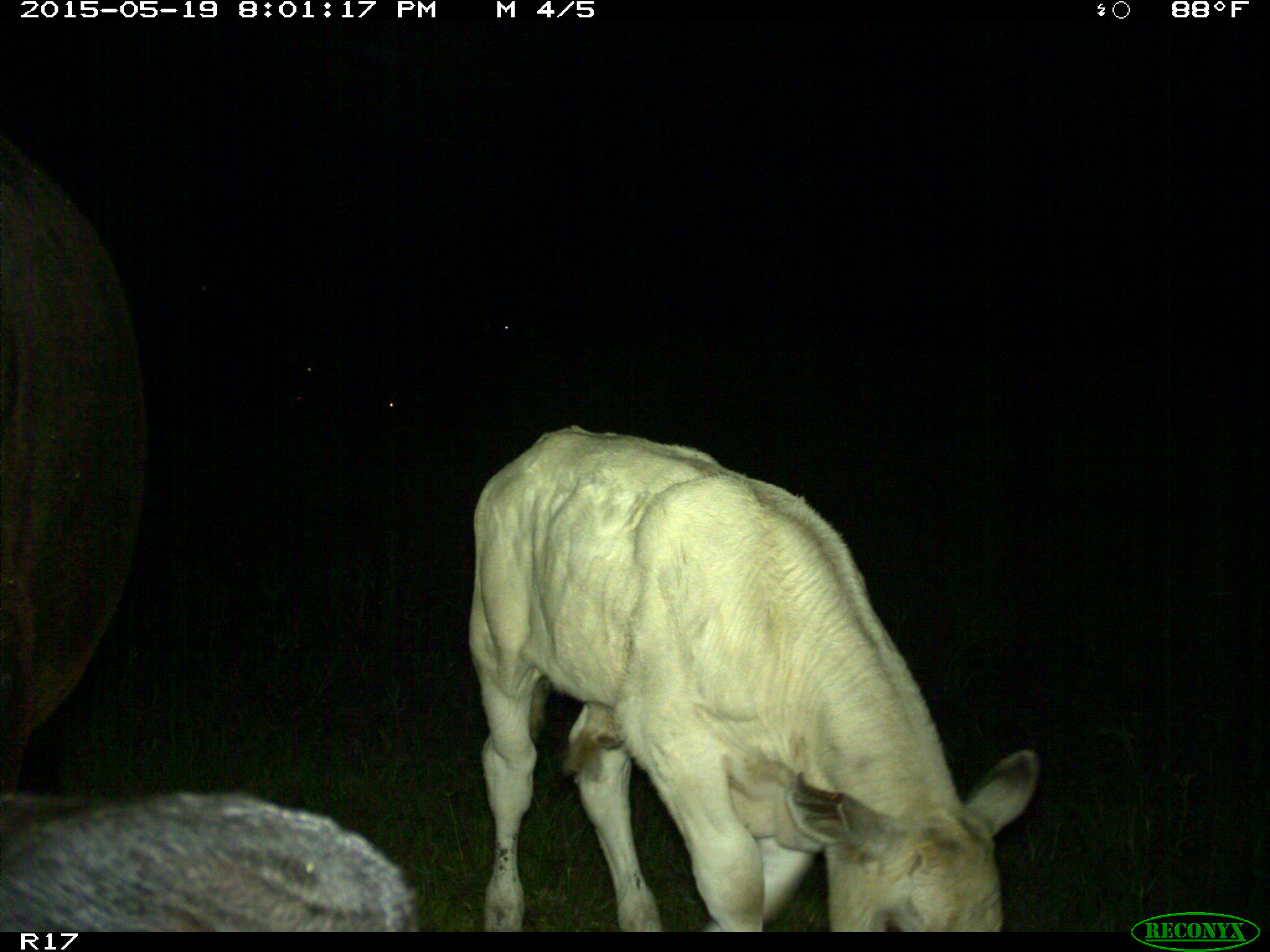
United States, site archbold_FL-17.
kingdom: Animalia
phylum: Chordata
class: Mammalia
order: Artiodactyla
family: Bovidae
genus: Bos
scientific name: Bos taurus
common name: domestic cow